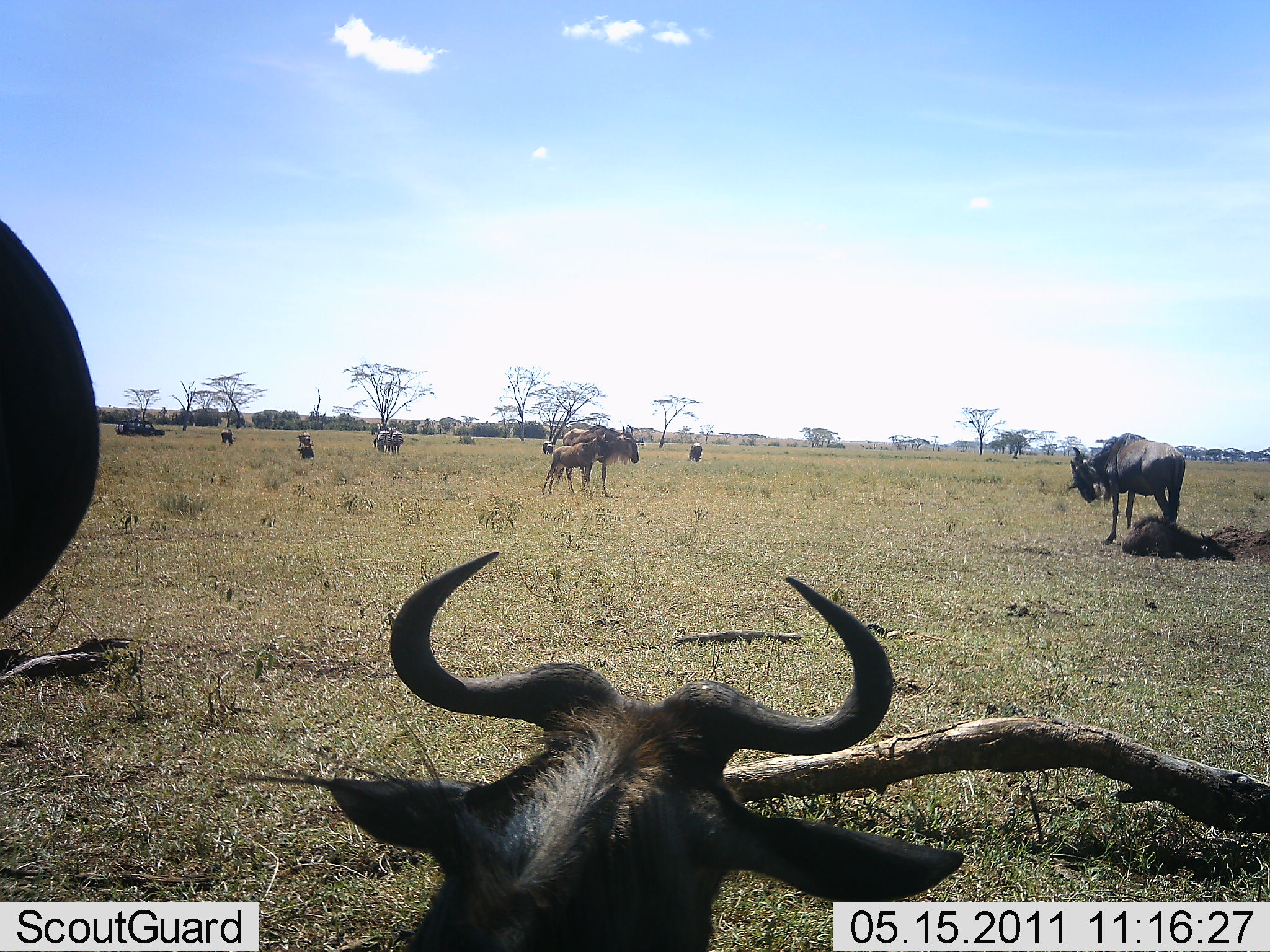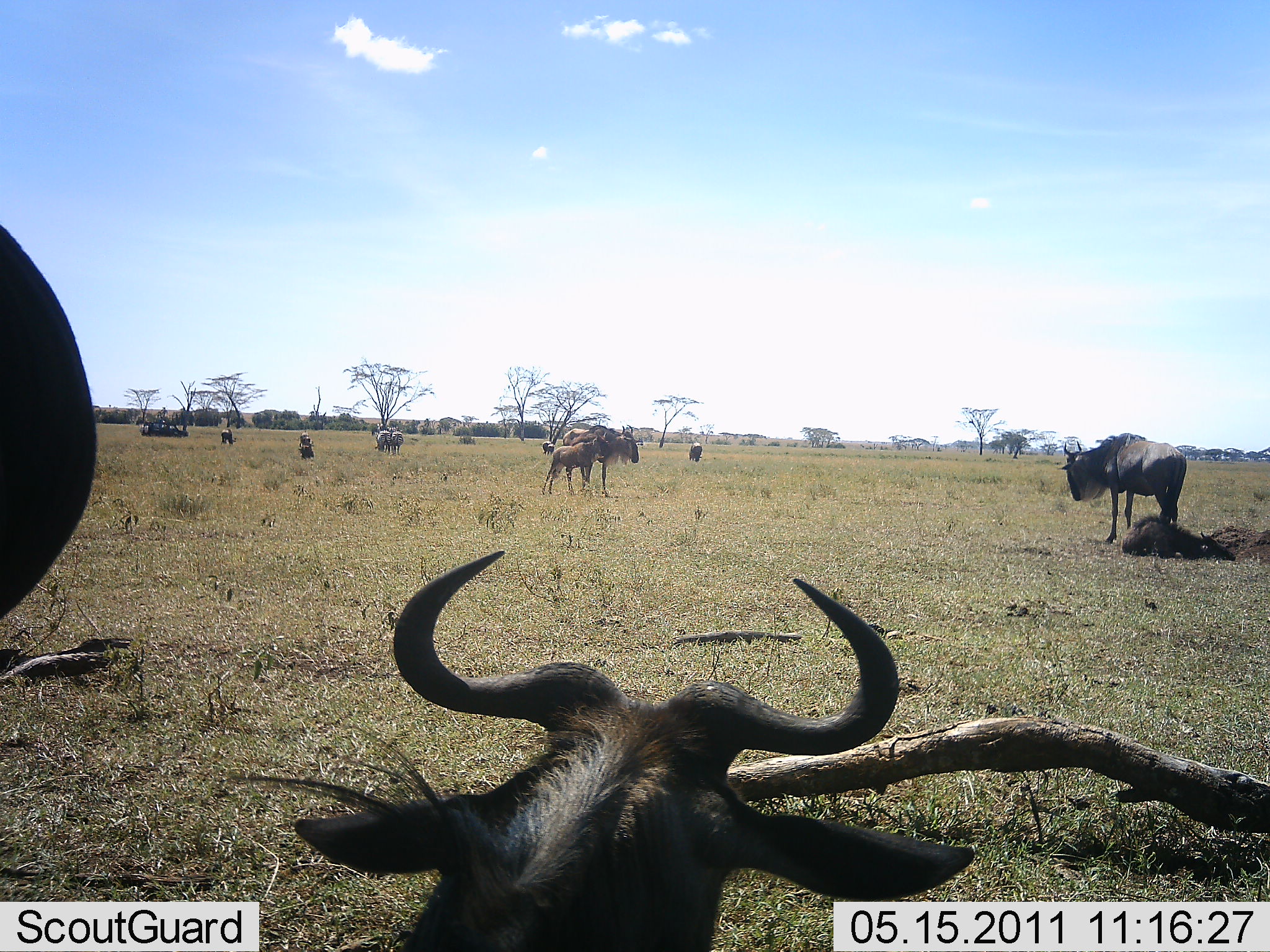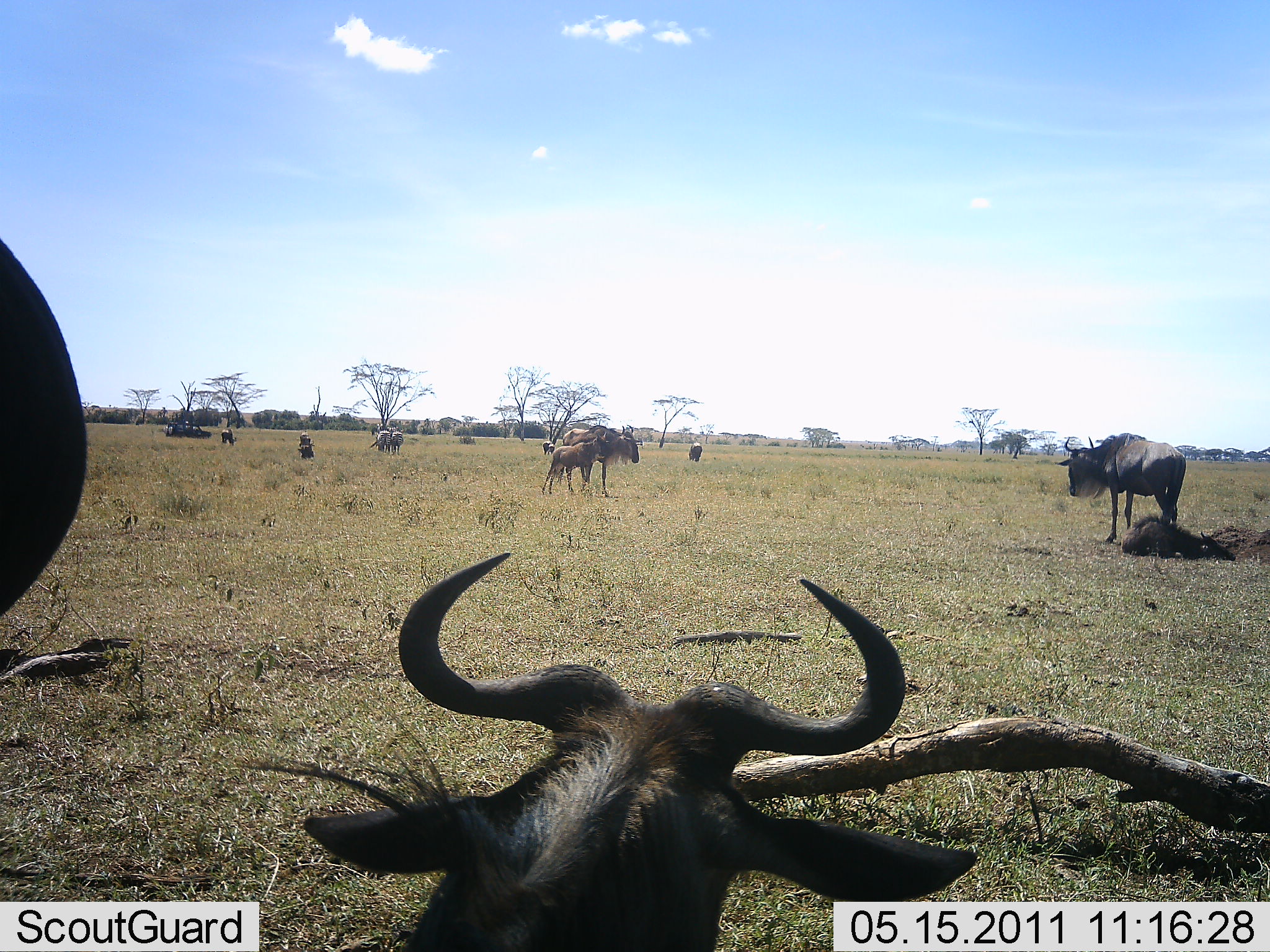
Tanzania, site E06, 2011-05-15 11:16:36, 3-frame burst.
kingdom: Animalia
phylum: Chordata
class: Mammalia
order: Artiodactyla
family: Bovidae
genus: Connochaetes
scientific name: Connochaetes taurinus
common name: blue wildebeest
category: wildebeest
Wildebeest (blue wildebeest) (Connochaetes taurinus), count 9. Behavior (volunteer vote fractions): standing 93%, resting 57%, moving 29%, interacting 7%. Young present (vote fraction): 50%. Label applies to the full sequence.